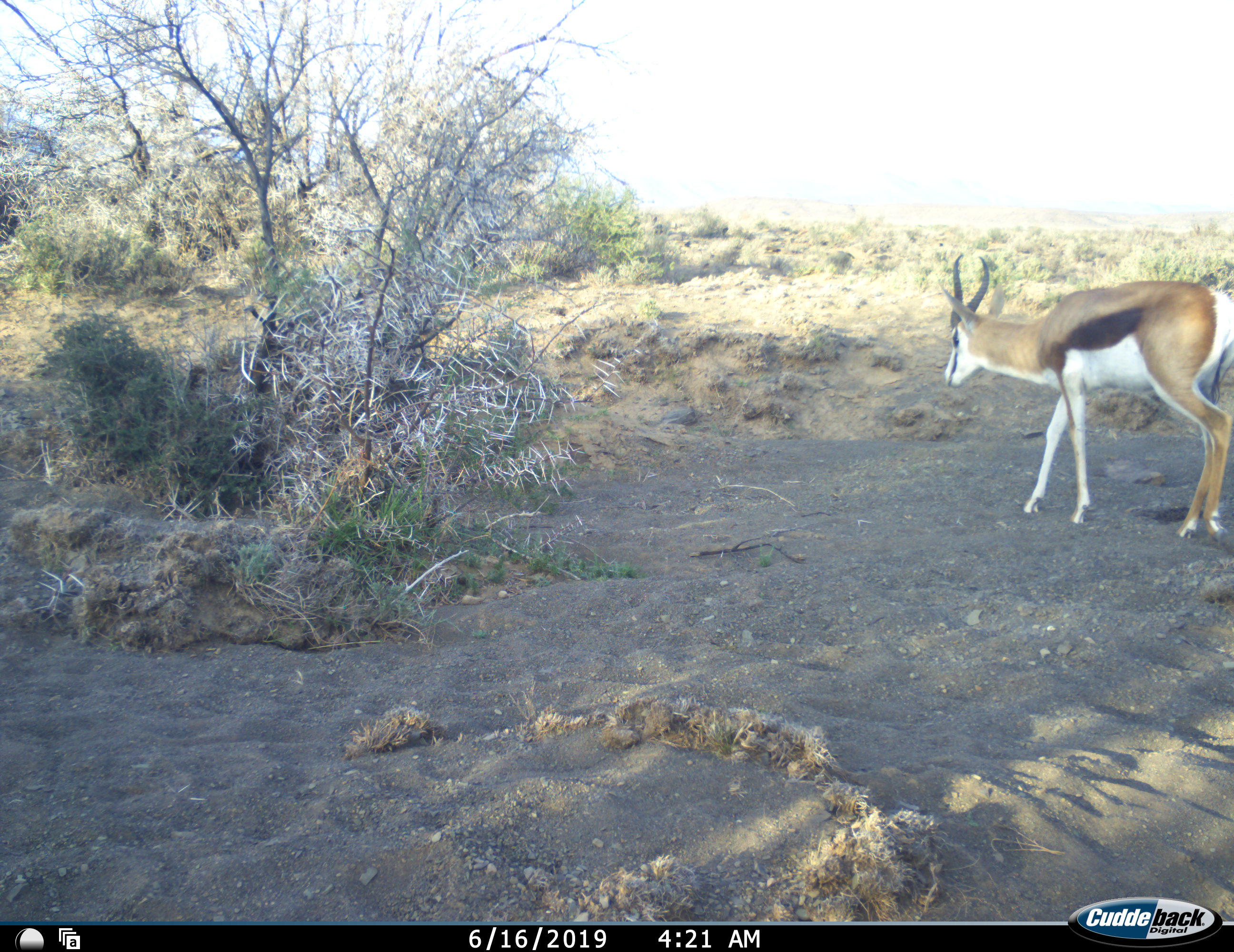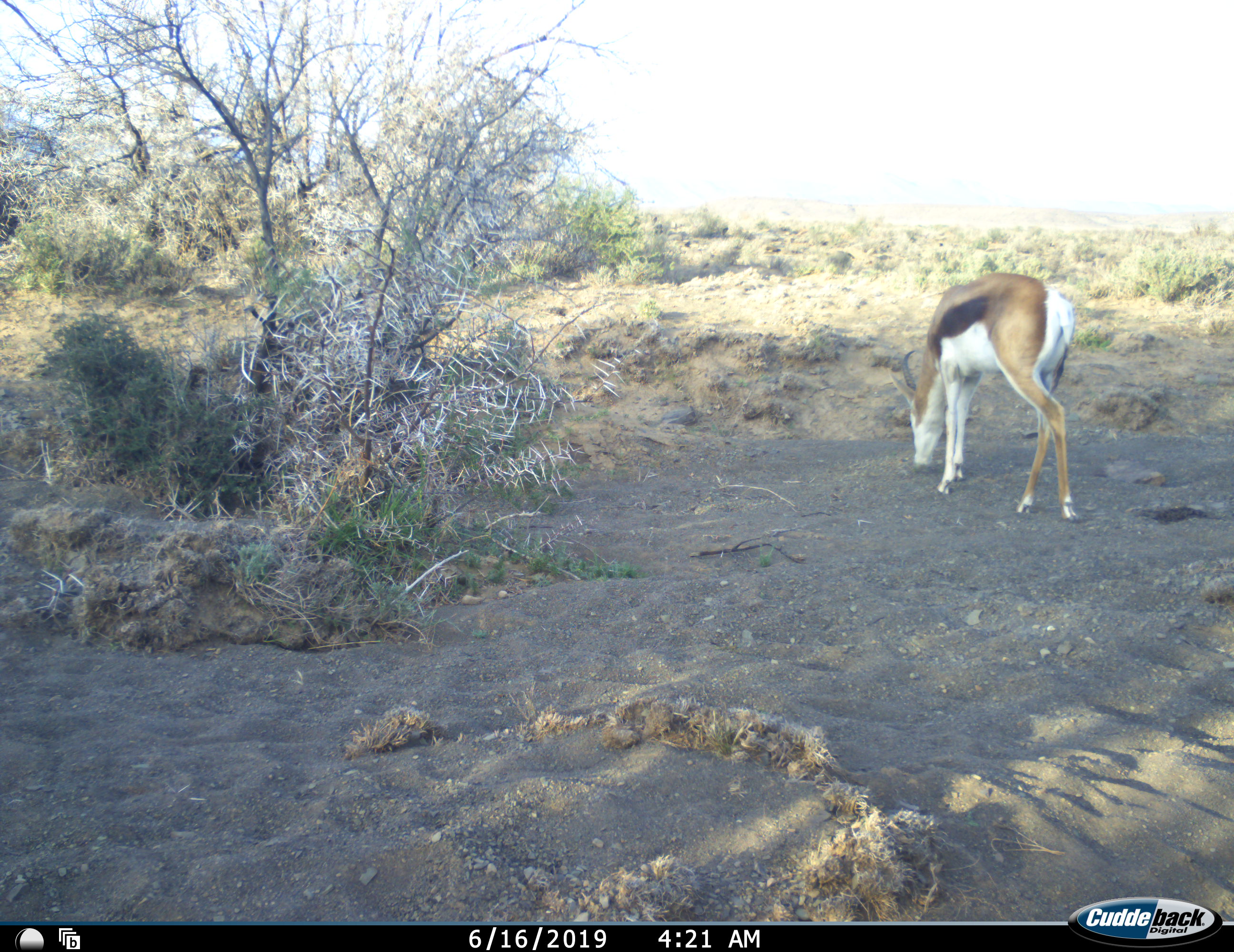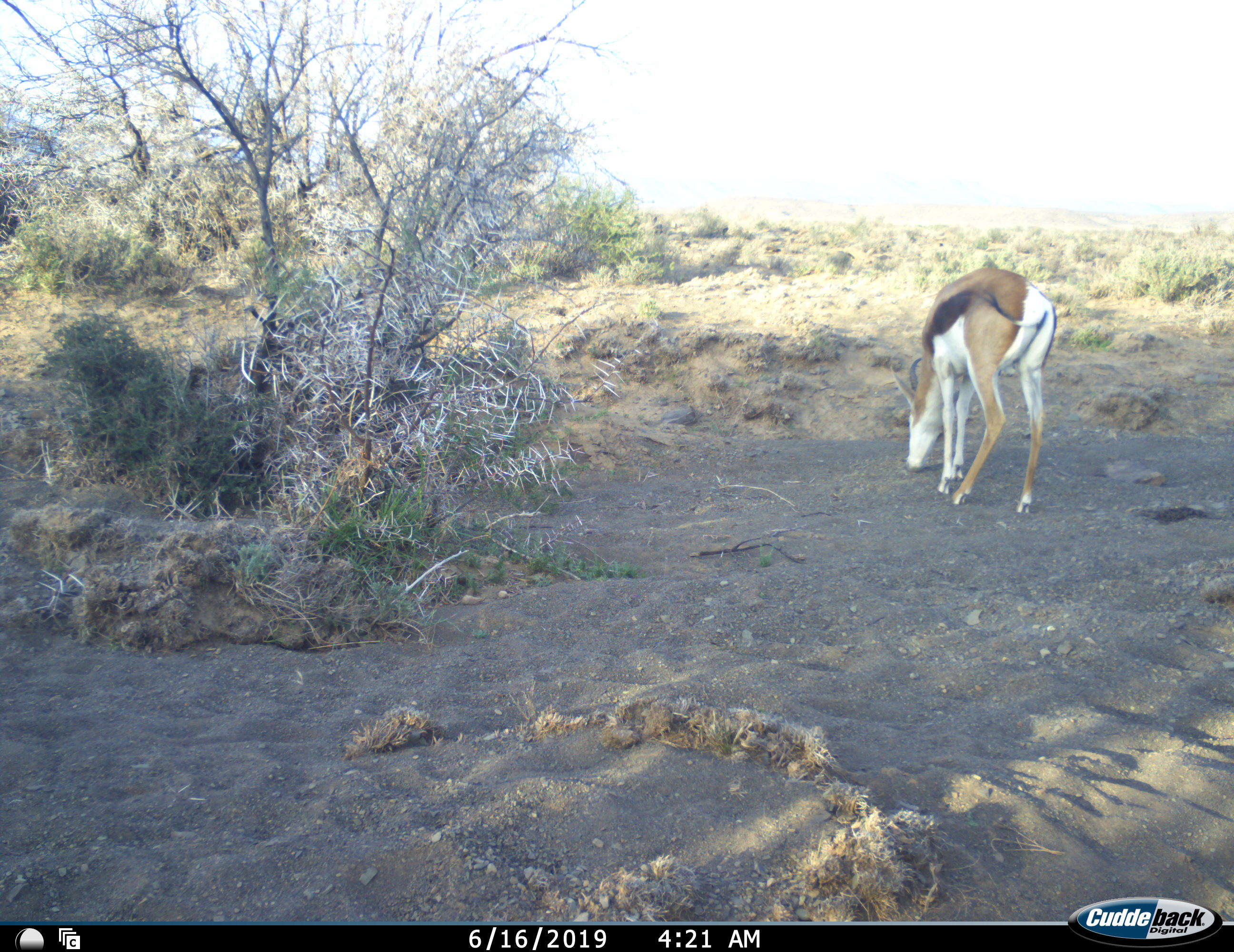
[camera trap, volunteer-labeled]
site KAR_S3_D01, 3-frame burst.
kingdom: Animalia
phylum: Chordata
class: Mammalia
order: Artiodactyla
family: Bovidae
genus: Antidorcas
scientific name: Antidorcas marsupialis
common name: springbok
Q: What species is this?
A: Springbok (Antidorcas marsupialis).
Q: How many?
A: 1.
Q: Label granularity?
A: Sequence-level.